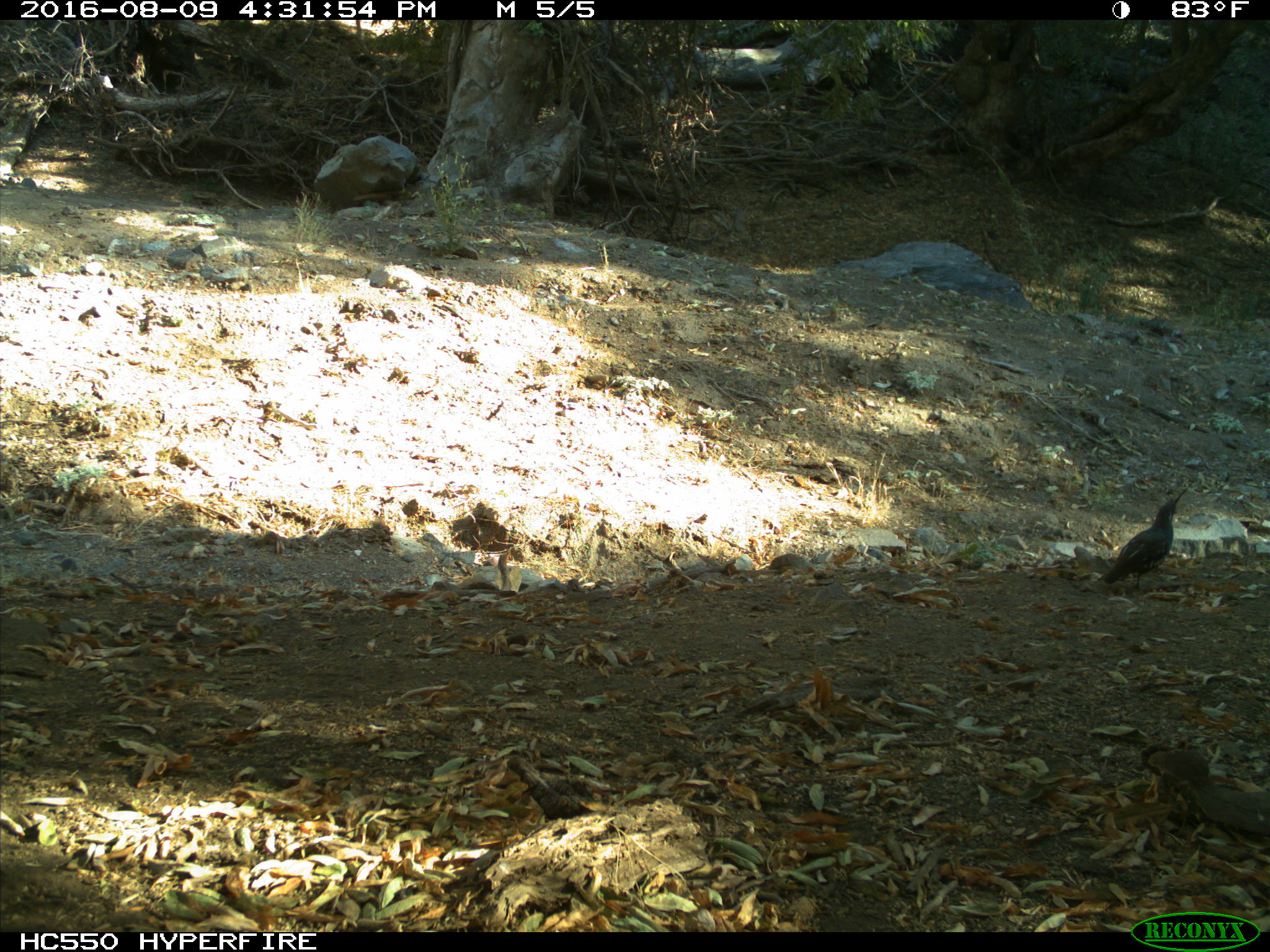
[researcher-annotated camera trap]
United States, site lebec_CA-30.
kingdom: Animalia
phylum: Chordata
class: Aves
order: Galliformes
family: Odontophoridae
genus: Callipepla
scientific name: Callipepla californica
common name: california quail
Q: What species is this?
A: Callipepla californica (california quail).